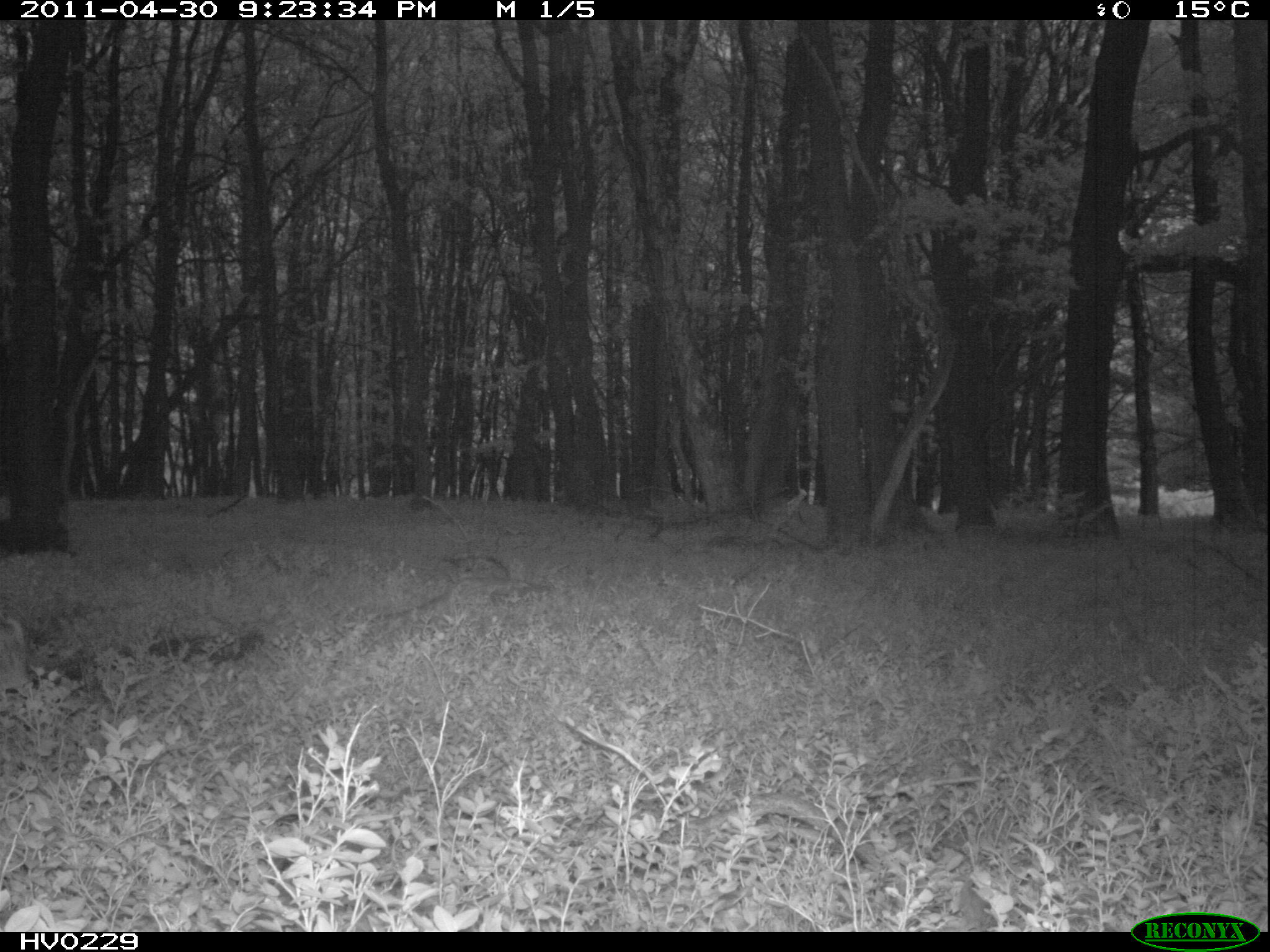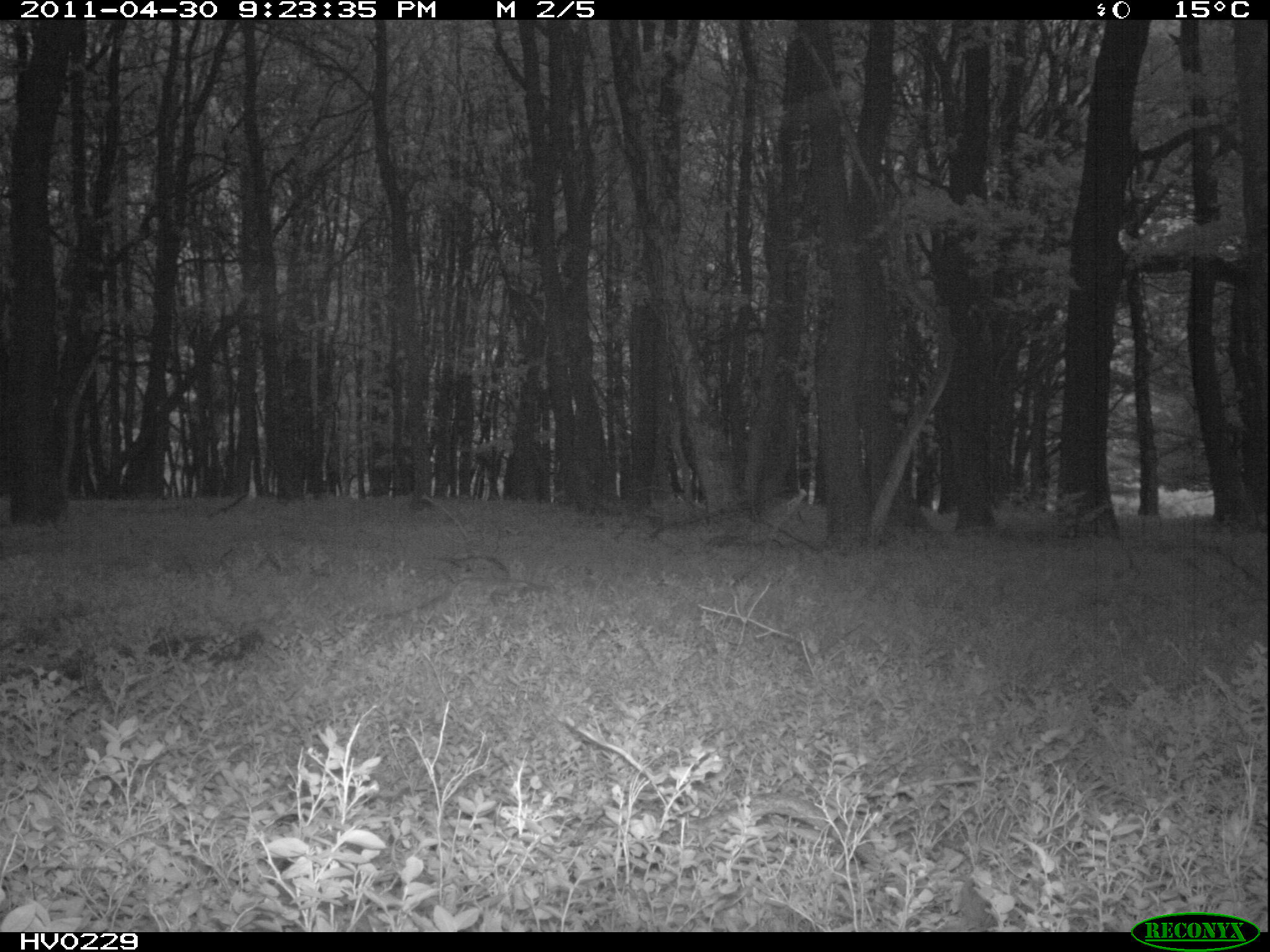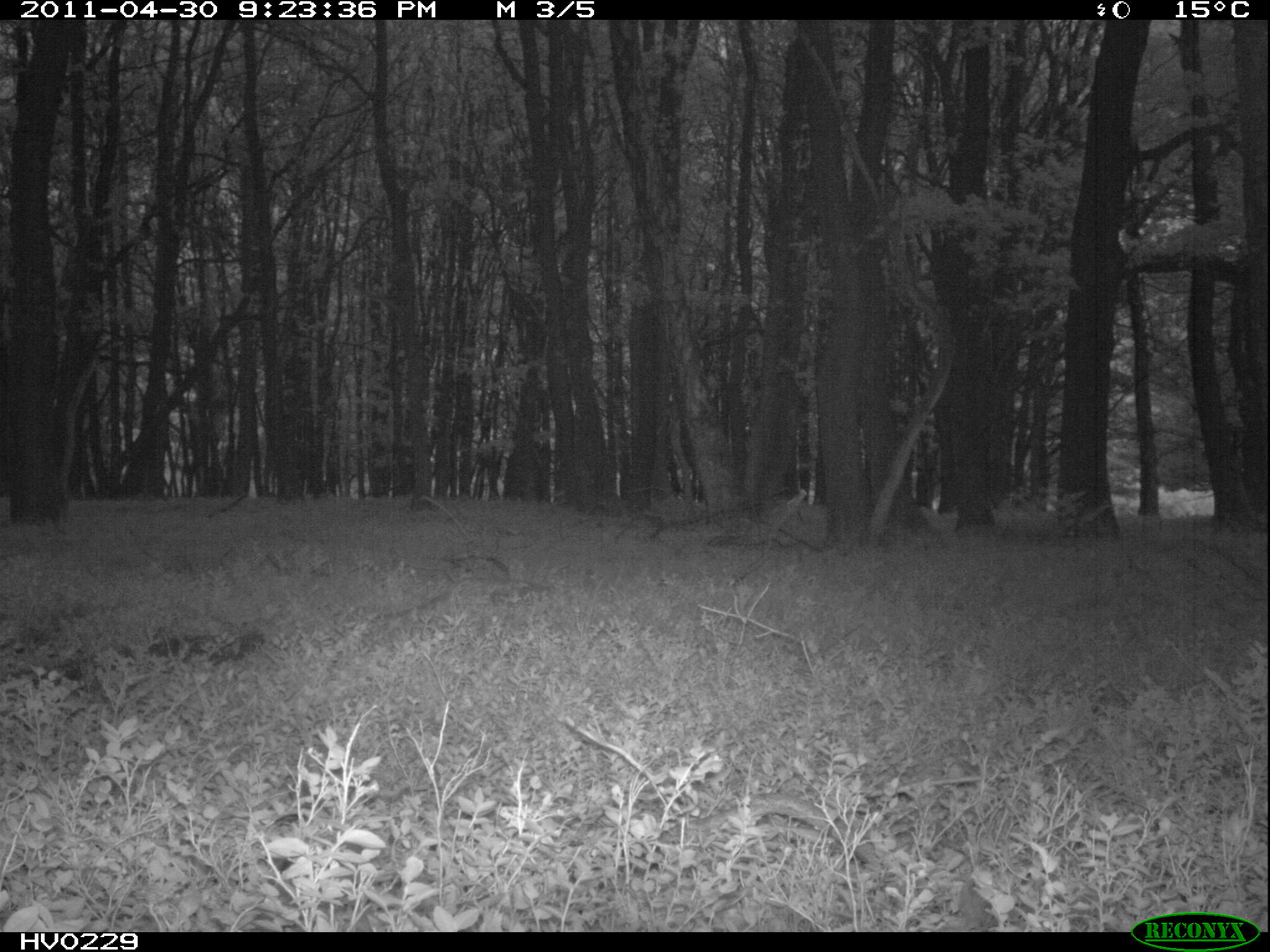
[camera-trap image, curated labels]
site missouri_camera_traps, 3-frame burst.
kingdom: Animalia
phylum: Chordata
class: Mammalia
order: Artiodactyla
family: Suidae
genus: Sus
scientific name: Sus scrofa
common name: wild boar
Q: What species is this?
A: Wild boar (Sus scrofa).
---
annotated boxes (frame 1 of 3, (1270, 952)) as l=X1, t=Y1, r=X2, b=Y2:
wild boar: l=1, t=496, r=82, b=573